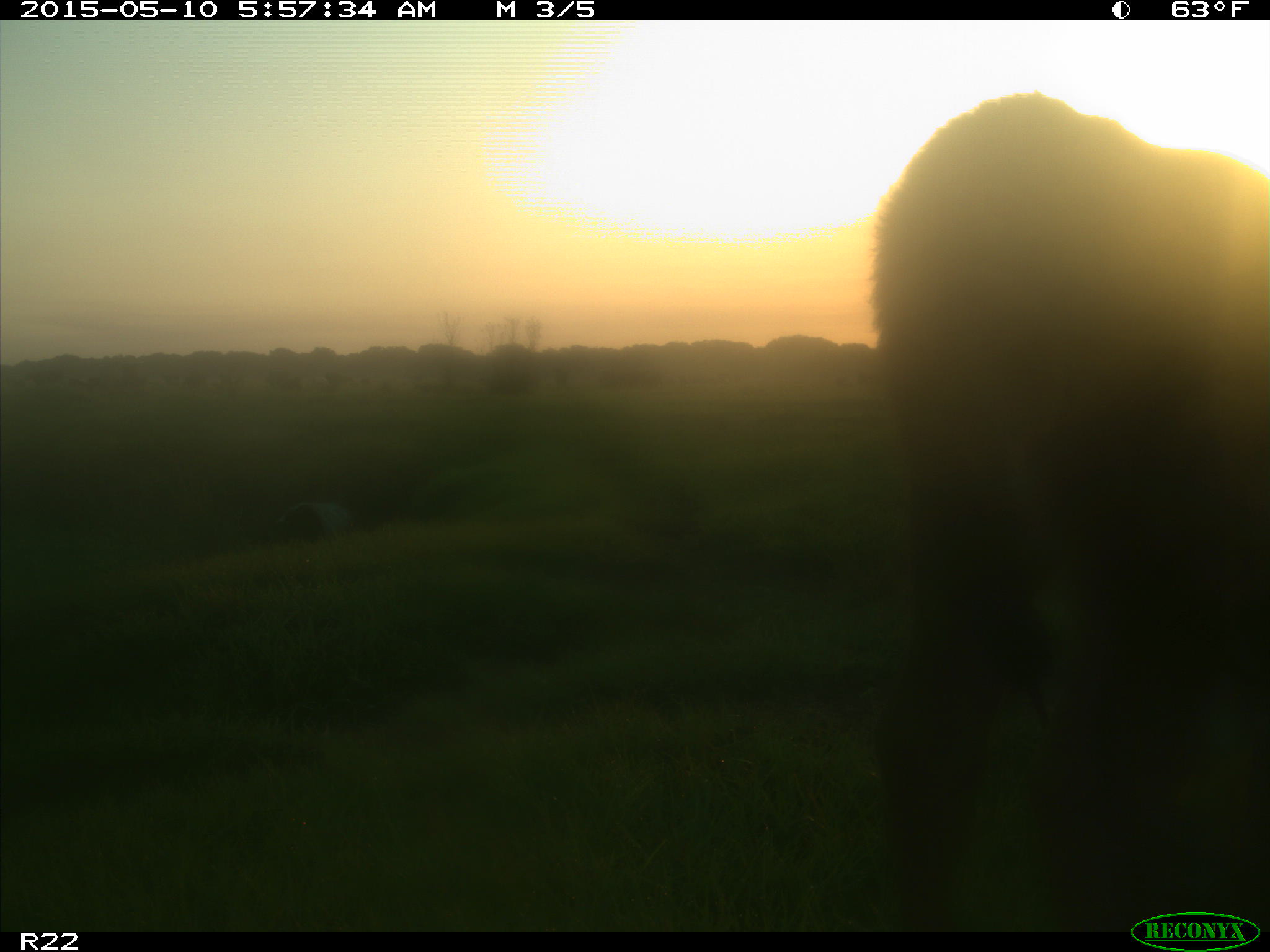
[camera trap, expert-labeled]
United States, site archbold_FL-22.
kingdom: Animalia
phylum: Chordata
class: Mammalia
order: Artiodactyla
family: Bovidae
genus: Bos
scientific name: Bos taurus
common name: domestic cow